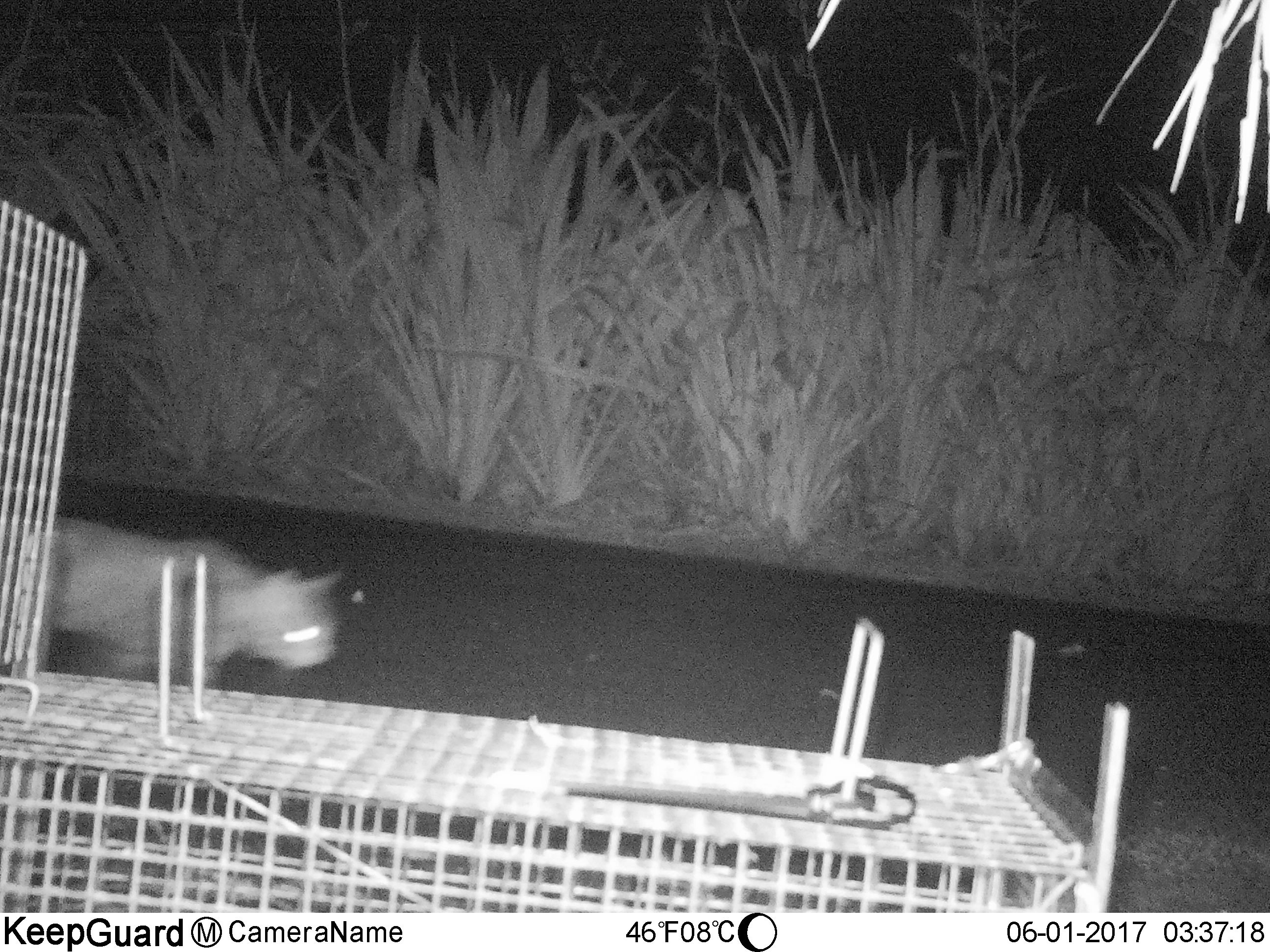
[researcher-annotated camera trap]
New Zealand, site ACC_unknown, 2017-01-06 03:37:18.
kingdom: Animalia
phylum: Chordata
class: Mammalia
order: Carnivora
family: Felidae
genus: Felis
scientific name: Felis catus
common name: domestic cat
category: cat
Cat (domestic cat) (Felis catus).